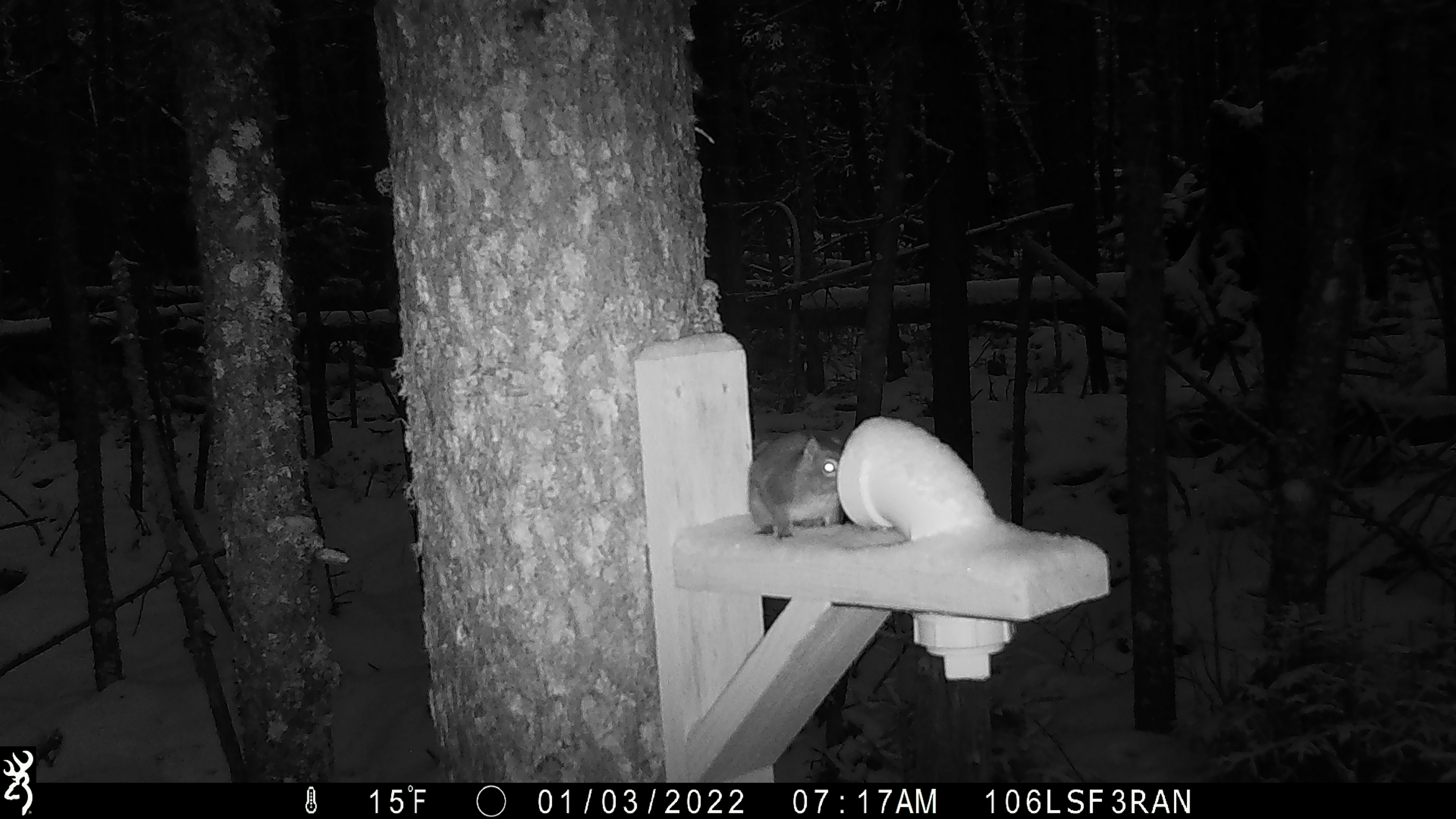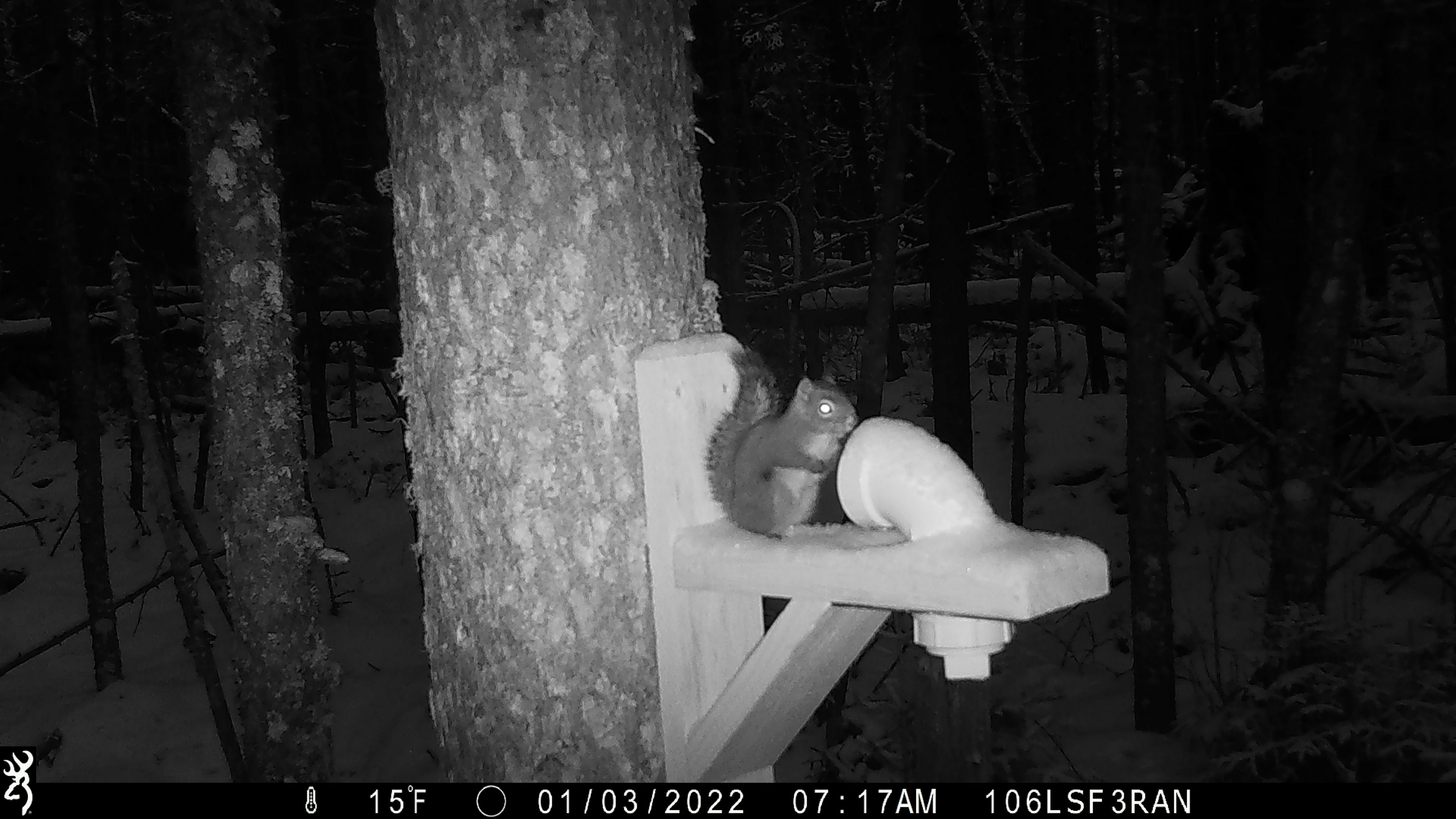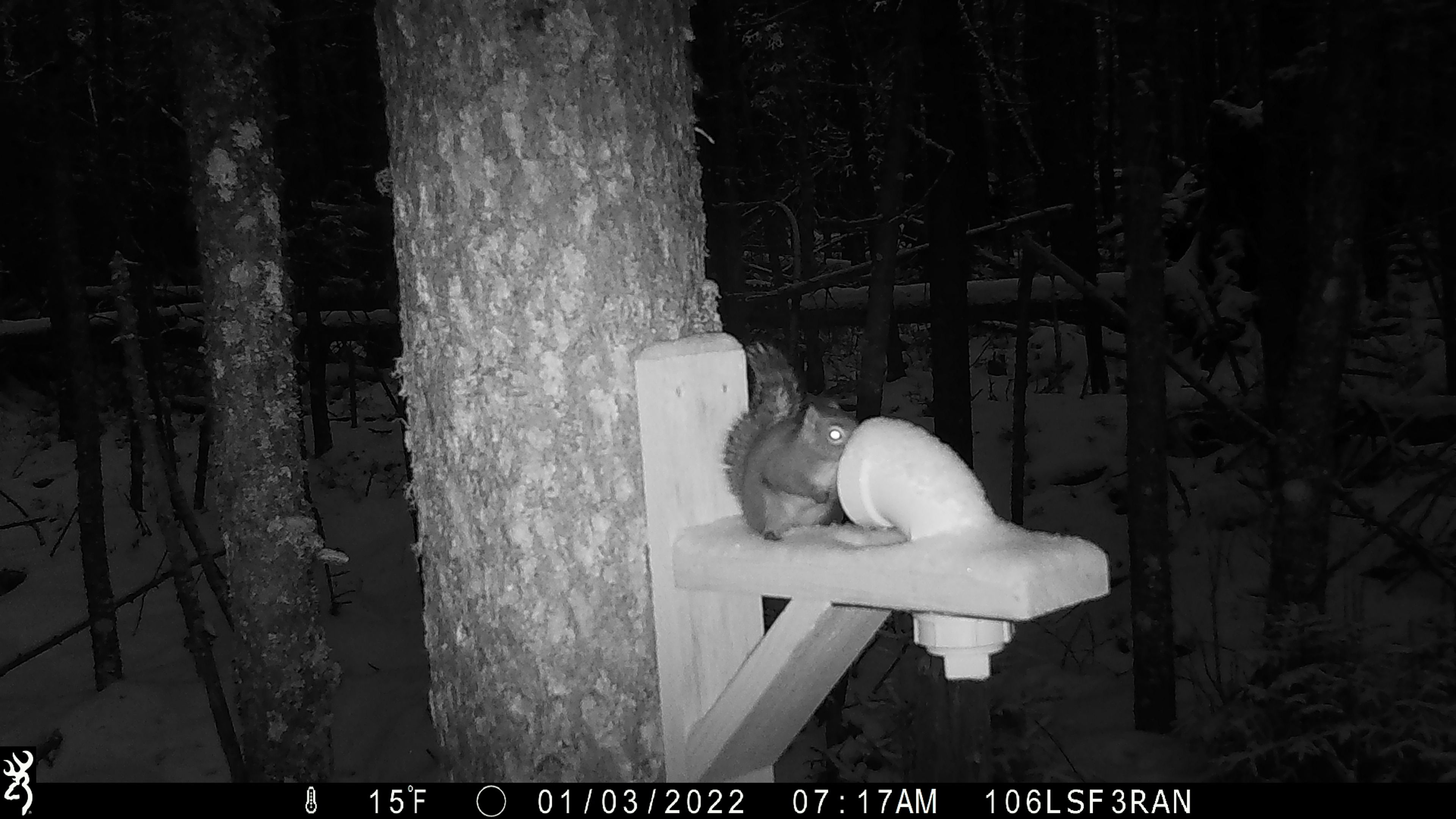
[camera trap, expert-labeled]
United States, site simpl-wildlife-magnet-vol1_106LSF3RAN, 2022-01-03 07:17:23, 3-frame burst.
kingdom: Animalia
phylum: Chordata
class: Mammalia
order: Rodentia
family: Sciuridae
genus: Tamiasciurus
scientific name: Tamiasciurus hudsonicus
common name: red squirrel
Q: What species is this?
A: Red squirrel (Tamiasciurus hudsonicus).